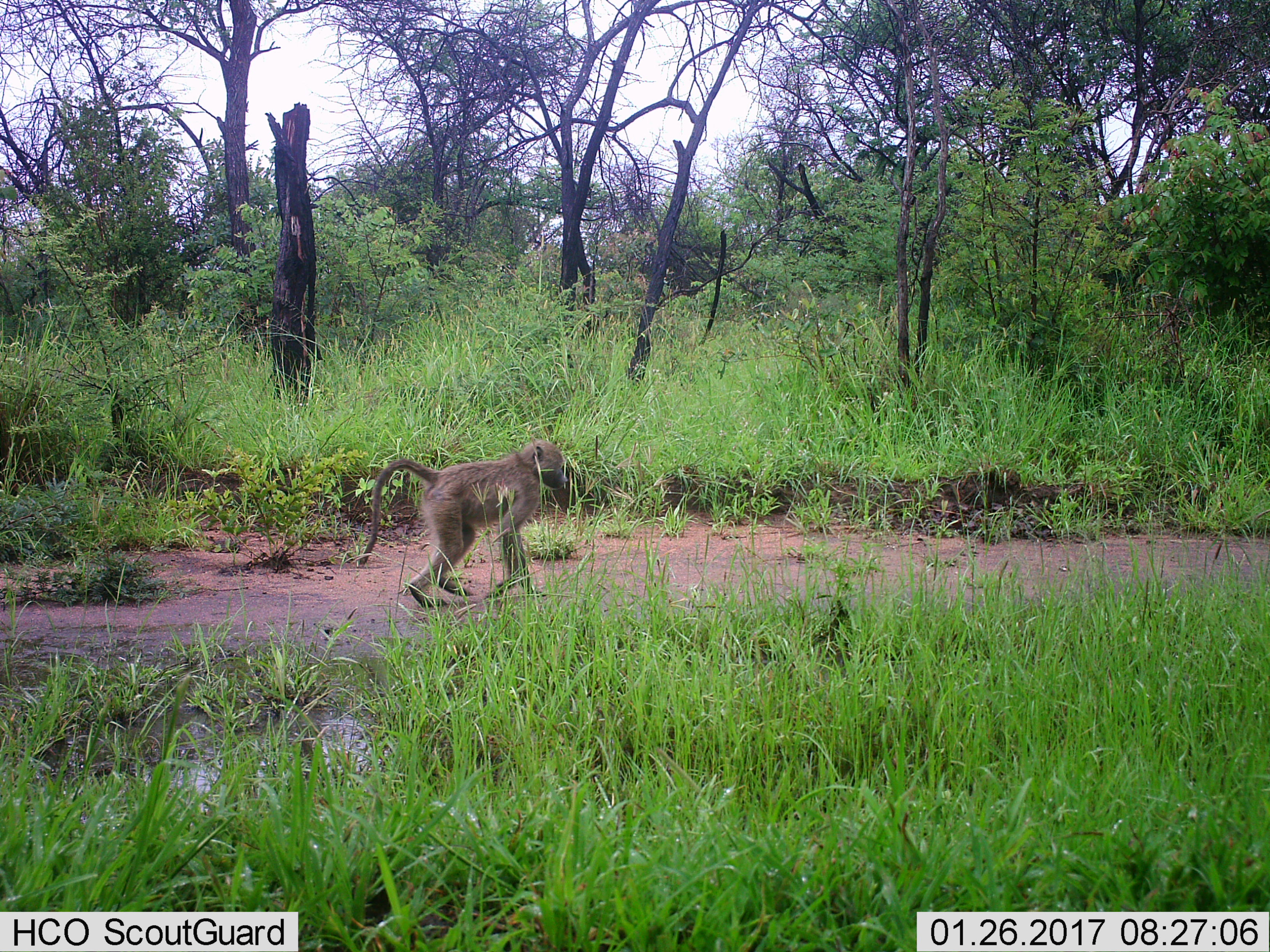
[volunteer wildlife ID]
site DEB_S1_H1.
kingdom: Animalia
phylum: Chordata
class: Mammalia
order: Primates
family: Cercopithecidae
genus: Papio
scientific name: Papio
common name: baboon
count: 1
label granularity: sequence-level